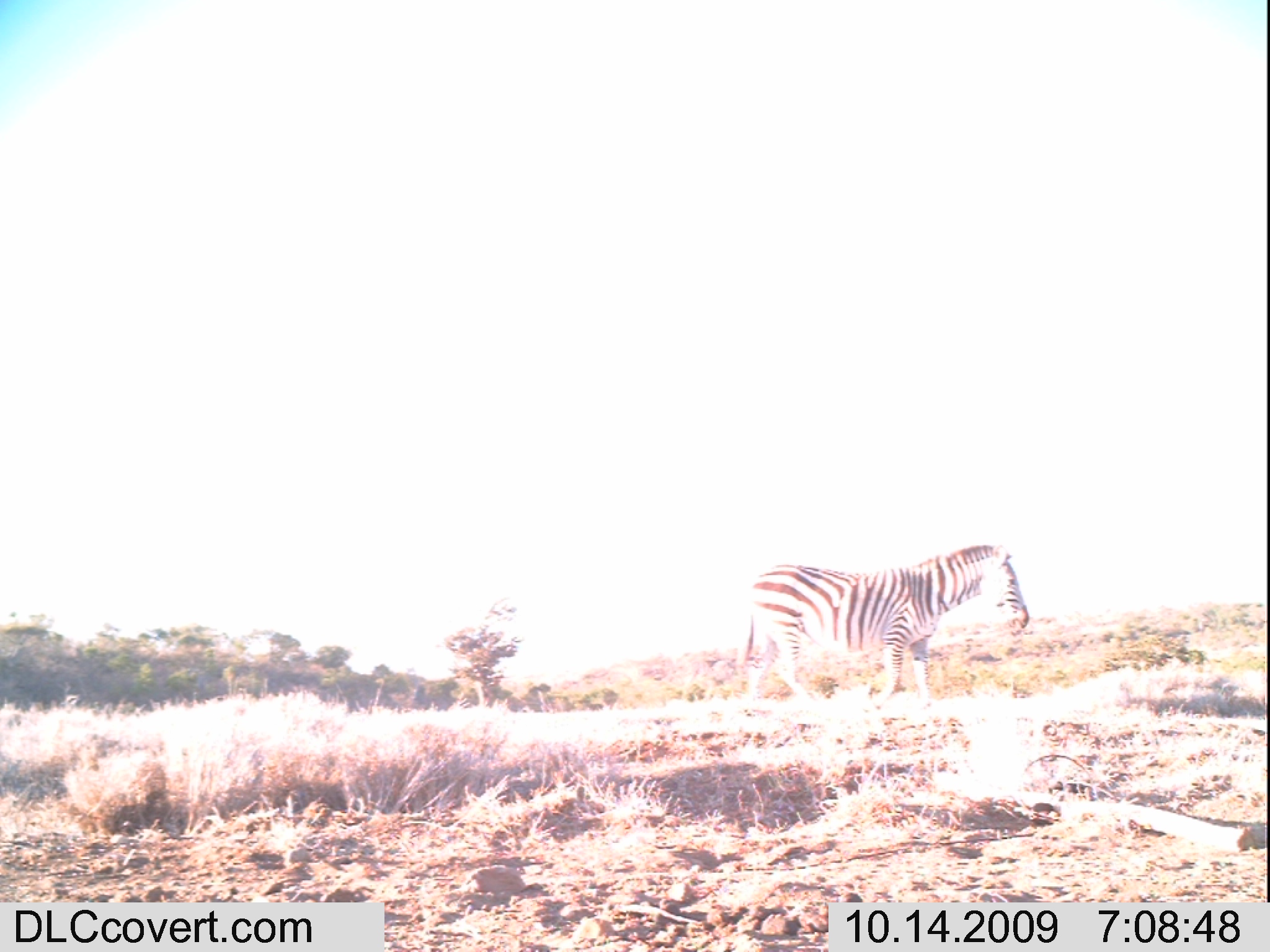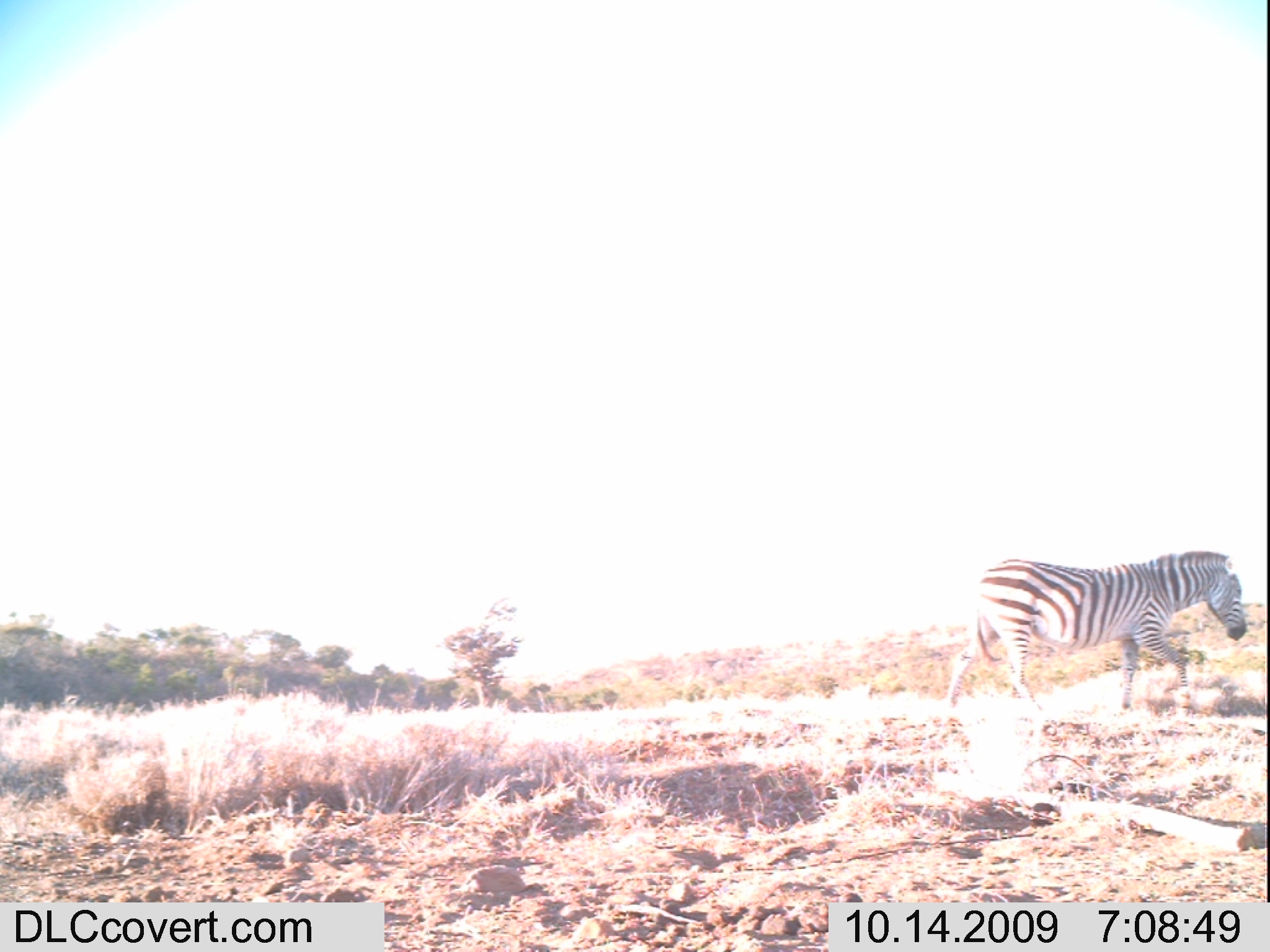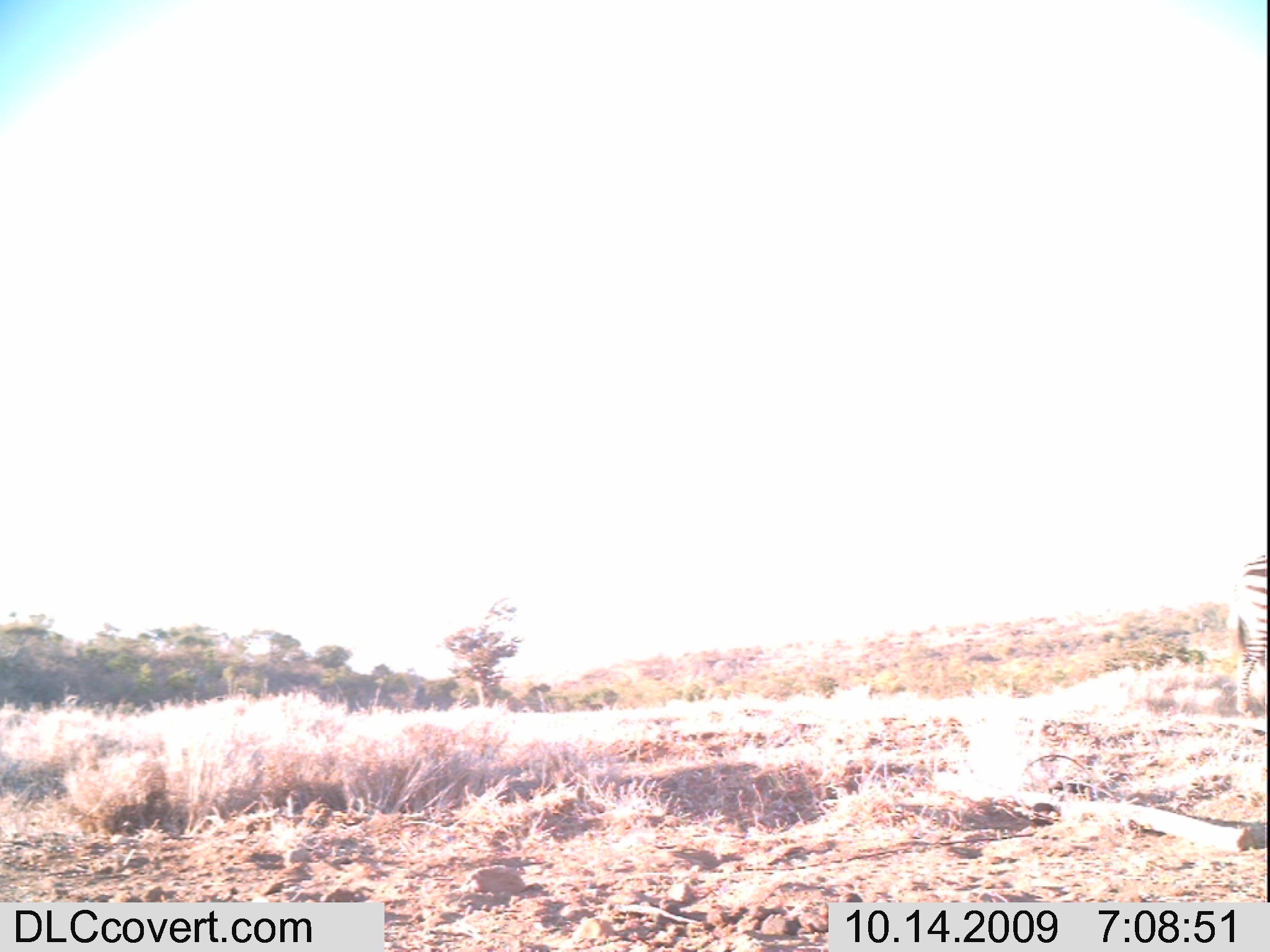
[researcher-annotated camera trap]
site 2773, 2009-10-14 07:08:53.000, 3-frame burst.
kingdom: Animalia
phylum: Chordata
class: Mammalia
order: Perissodactyla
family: Equidae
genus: Equus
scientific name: Equus quagga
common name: plains zebra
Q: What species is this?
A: Equus quagga (plains zebra).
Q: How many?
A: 1.